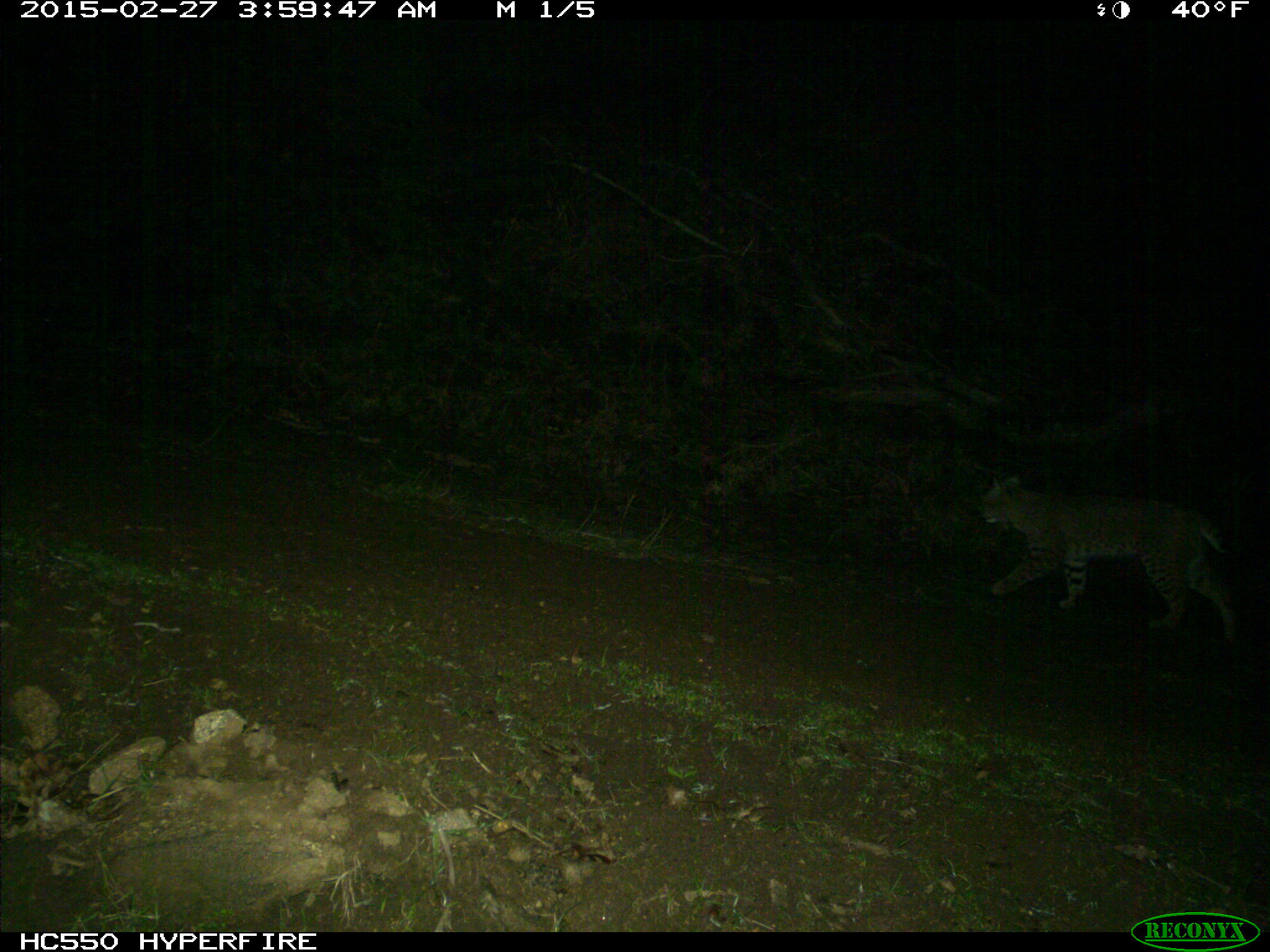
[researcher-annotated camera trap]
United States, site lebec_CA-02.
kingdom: Animalia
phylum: Chordata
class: Mammalia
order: Carnivora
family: Felidae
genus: Lynx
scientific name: Lynx rufus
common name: bobcat